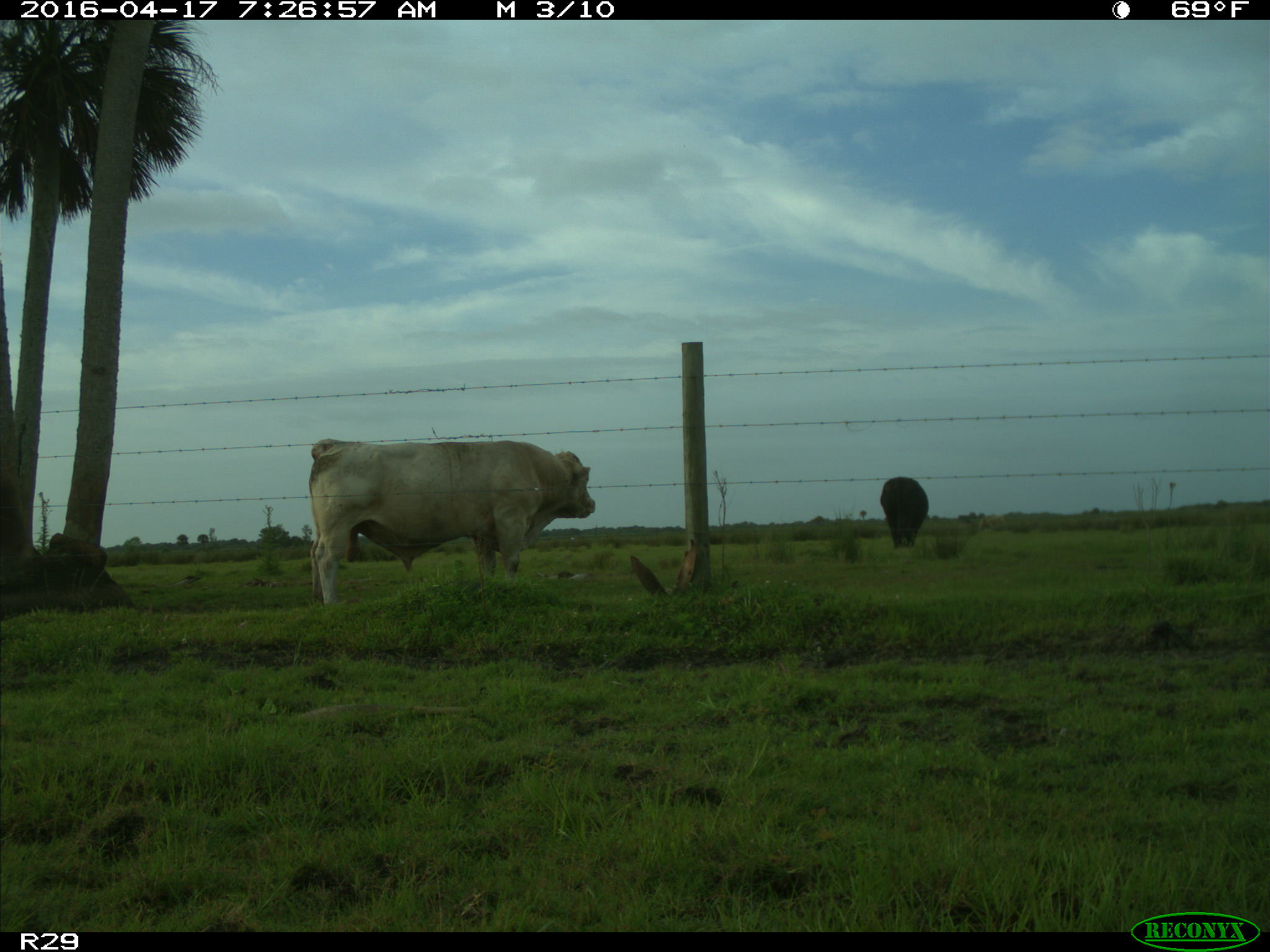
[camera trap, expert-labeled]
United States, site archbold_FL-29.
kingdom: Animalia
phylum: Chordata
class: Mammalia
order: Artiodactyla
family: Bovidae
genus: Bos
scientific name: Bos taurus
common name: domestic cow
Bos taurus (domestic cow).